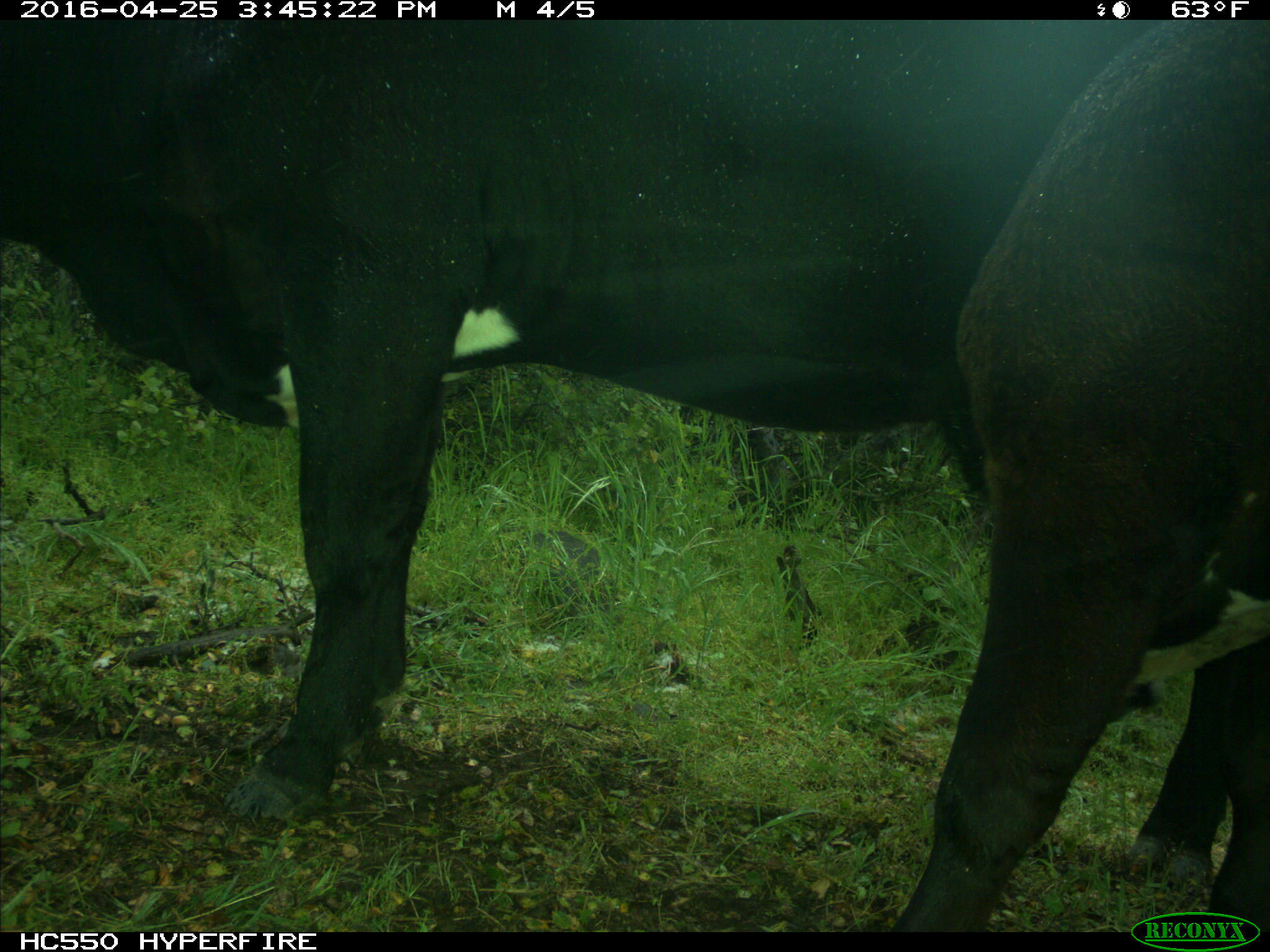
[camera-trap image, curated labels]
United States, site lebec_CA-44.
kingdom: Animalia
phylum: Chordata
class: Mammalia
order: Artiodactyla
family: Bovidae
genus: Bos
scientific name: Bos taurus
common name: domestic cow